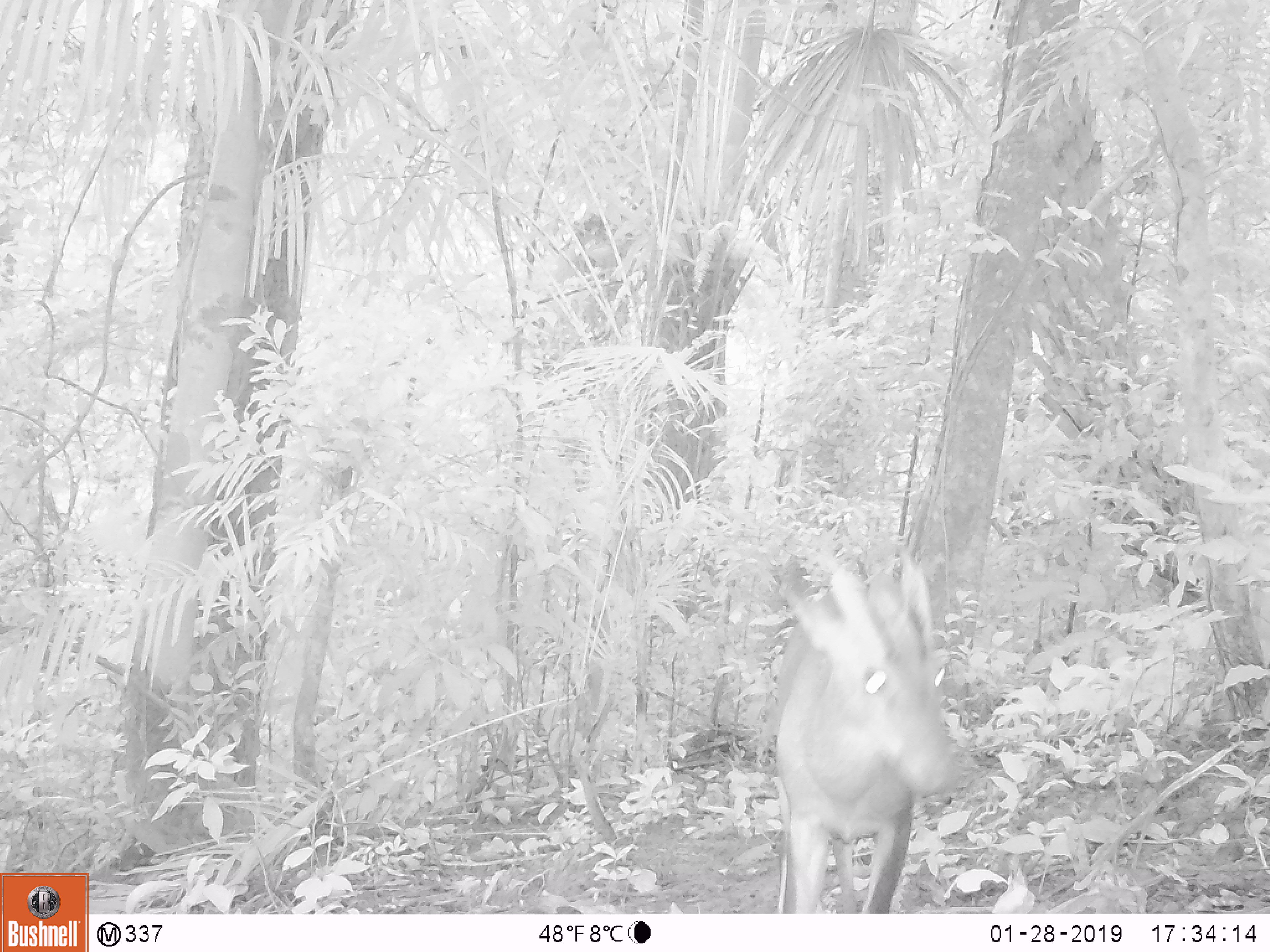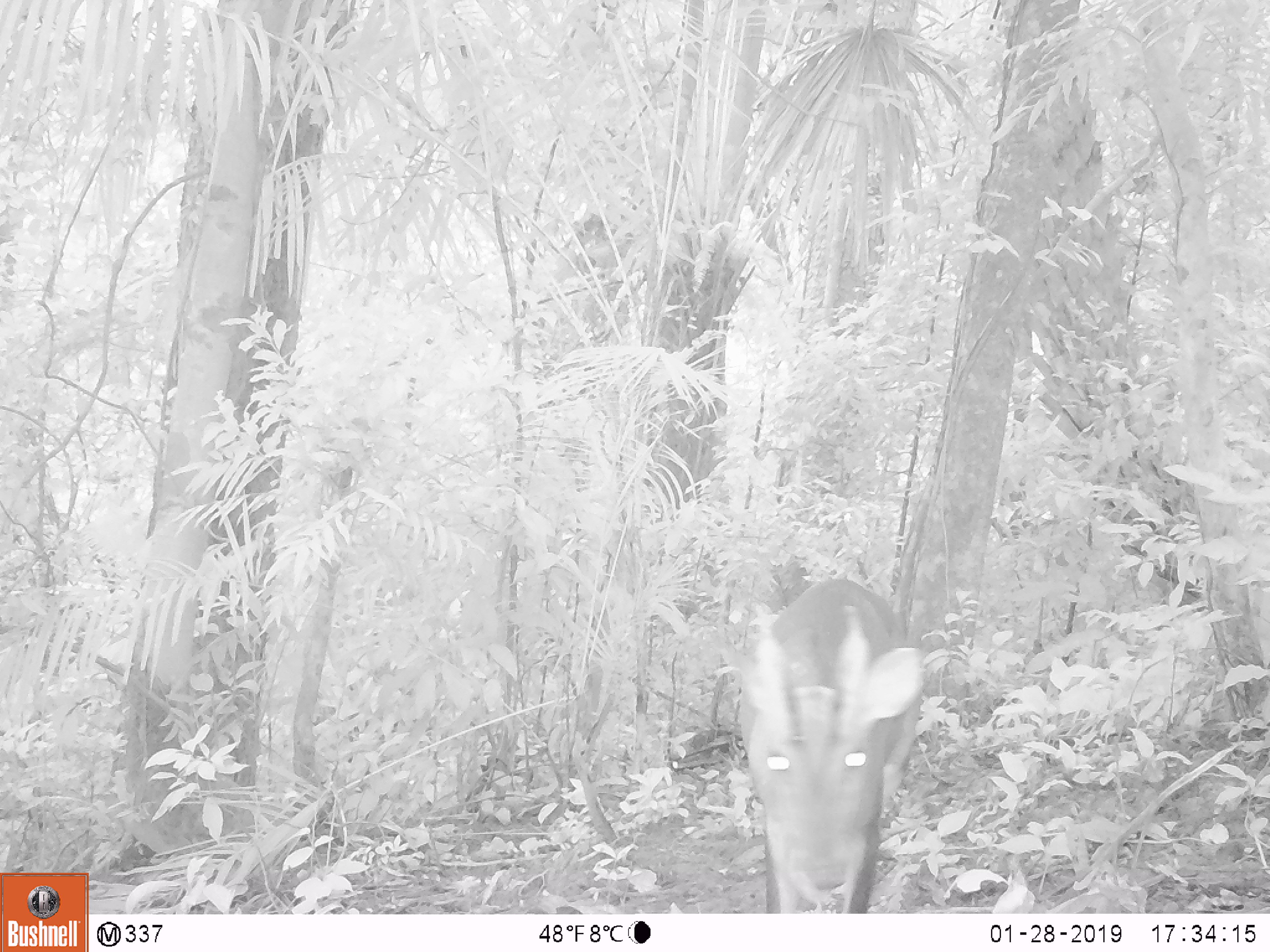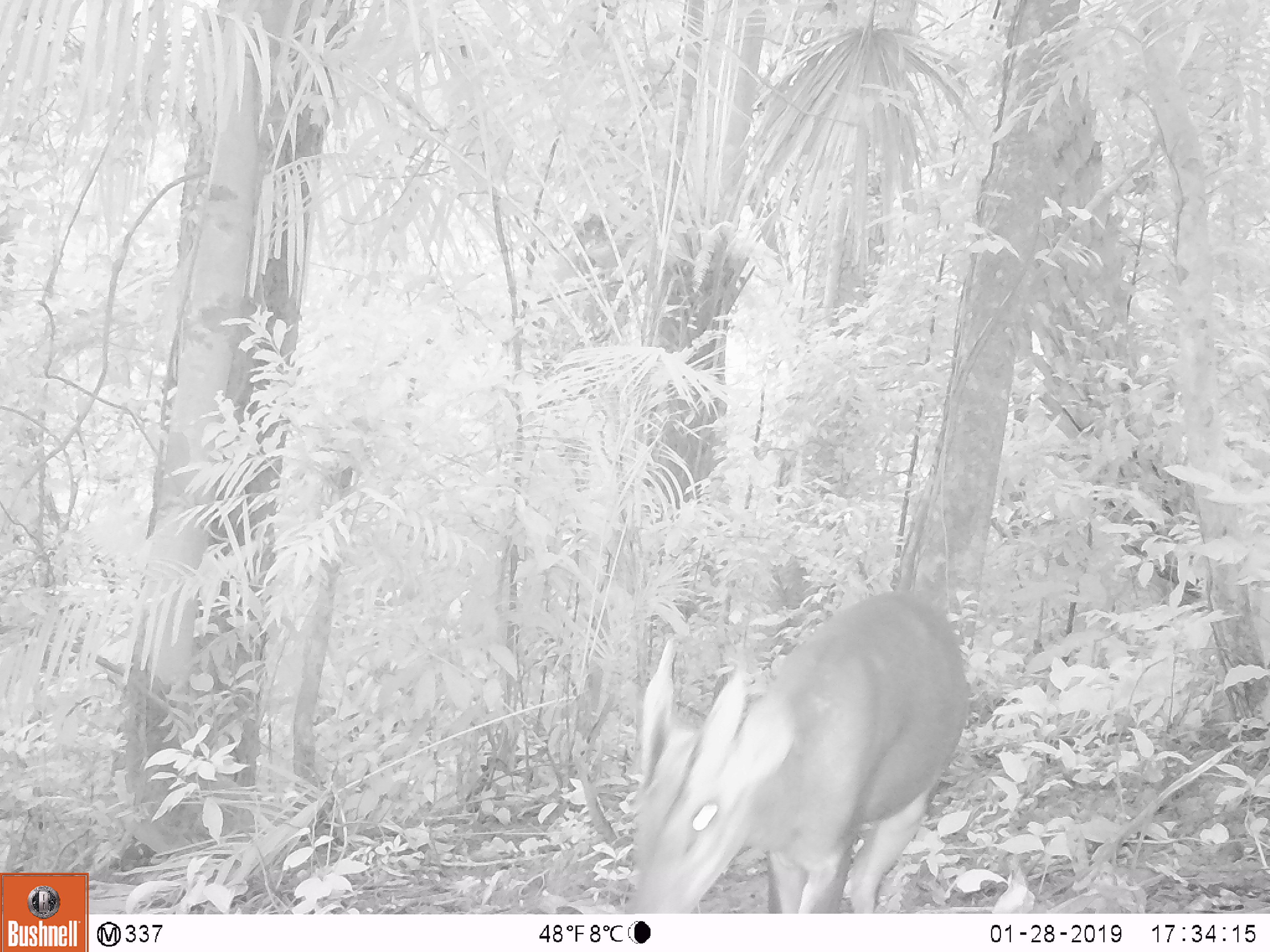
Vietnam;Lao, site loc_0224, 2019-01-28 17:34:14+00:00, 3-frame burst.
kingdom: Animalia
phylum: Chordata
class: Mammalia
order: Artiodactyla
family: Cervidae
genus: Muntiacus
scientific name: Muntiacus vuquangensis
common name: large-antlered muntjac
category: large antlered muntjac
Large antlered muntjac (large-antlered muntjac) (Muntiacus vuquangensis). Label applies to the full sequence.